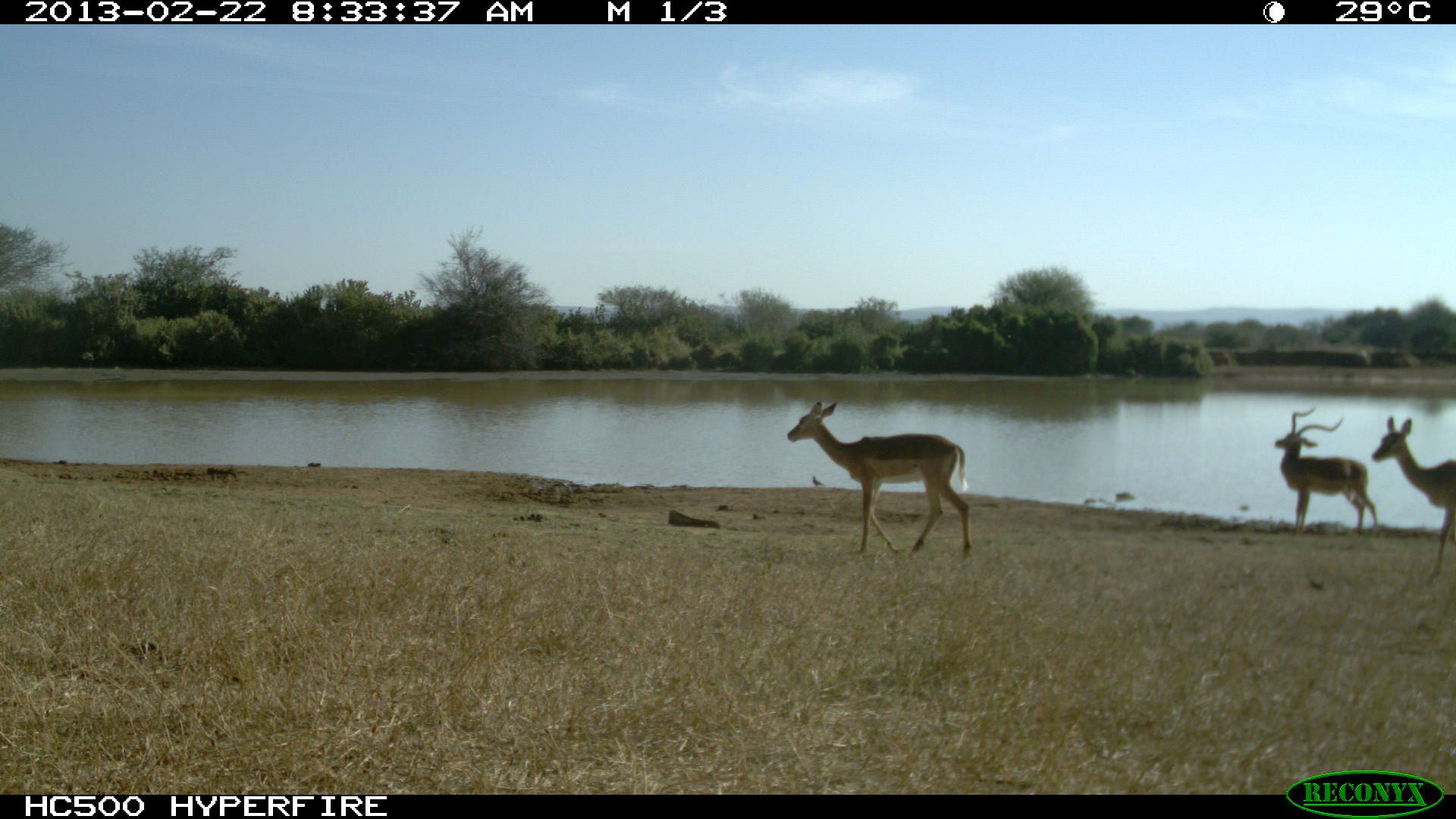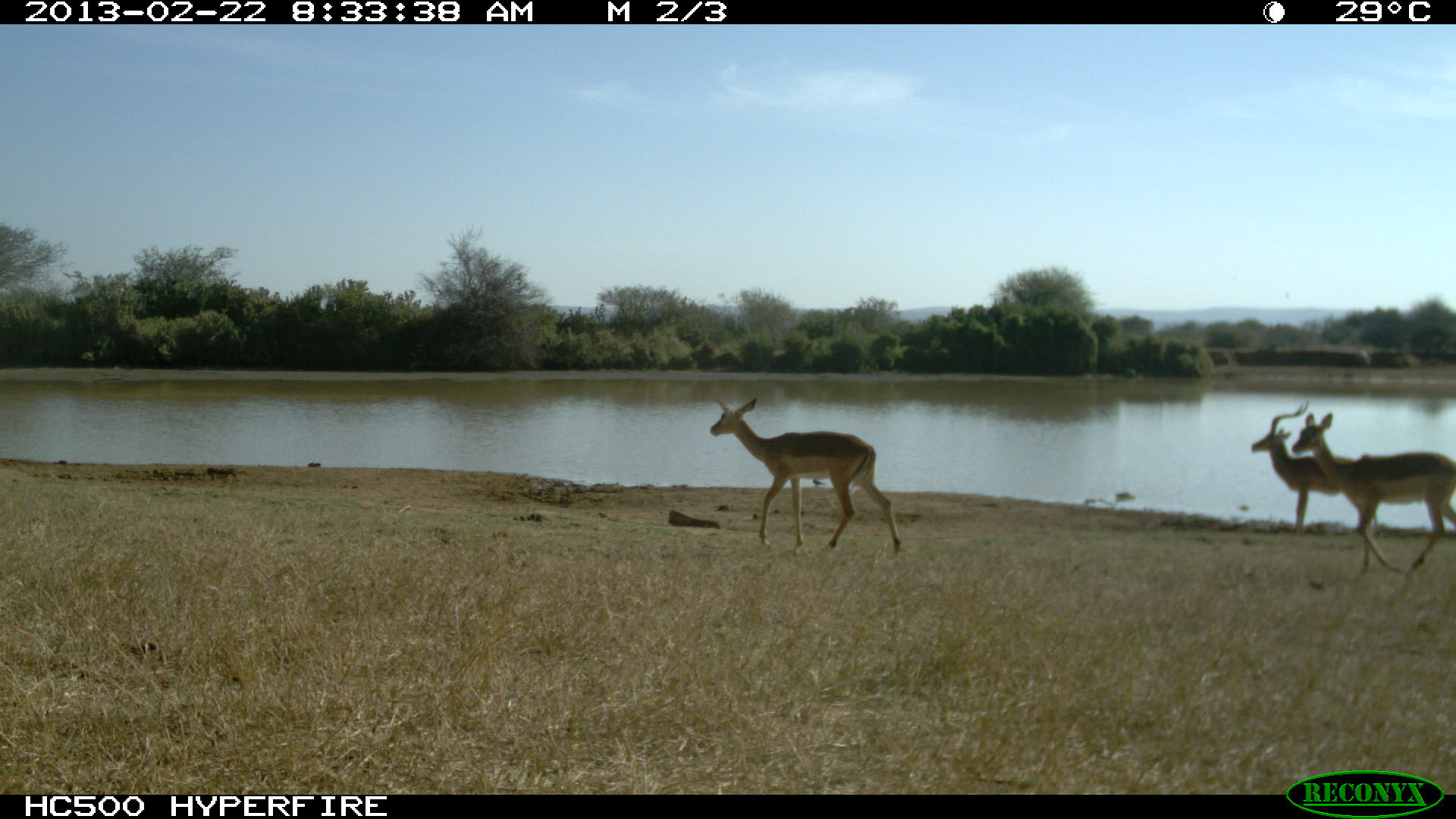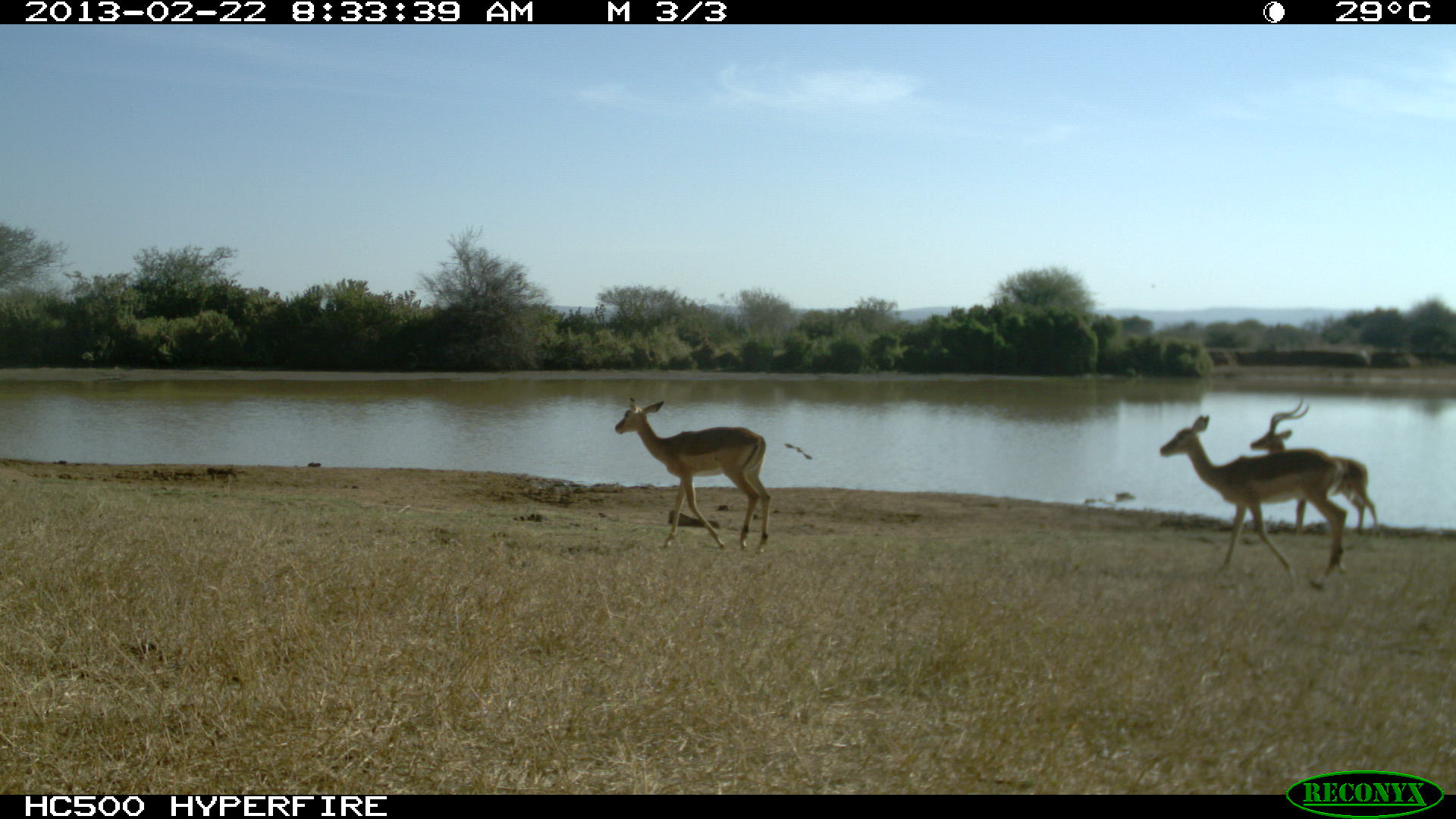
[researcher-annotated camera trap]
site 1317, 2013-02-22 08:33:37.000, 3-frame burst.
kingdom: Animalia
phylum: Chordata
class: Mammalia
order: Artiodactyla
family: Bovidae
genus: Aepyceros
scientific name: Aepyceros melampus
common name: impala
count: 3